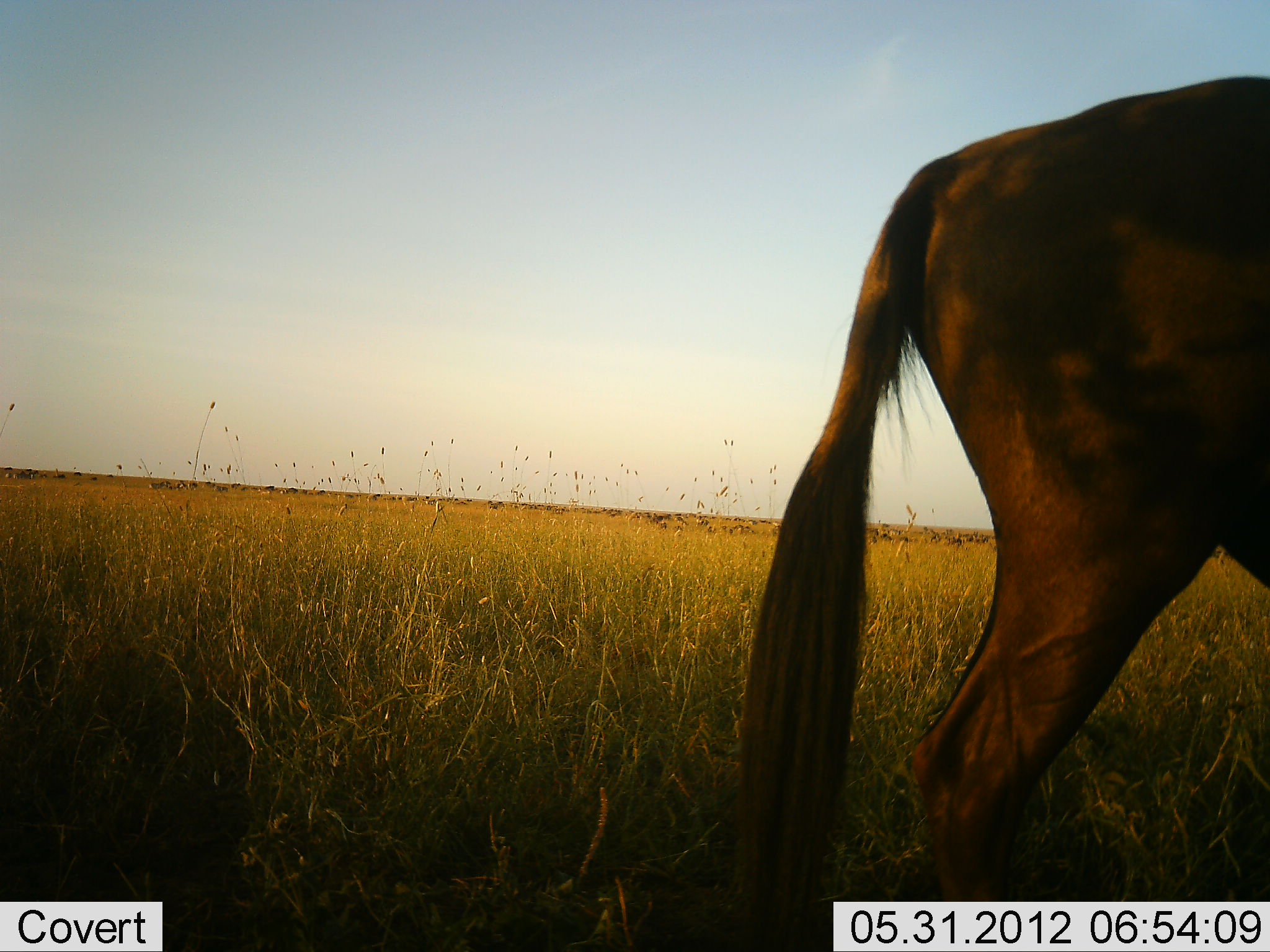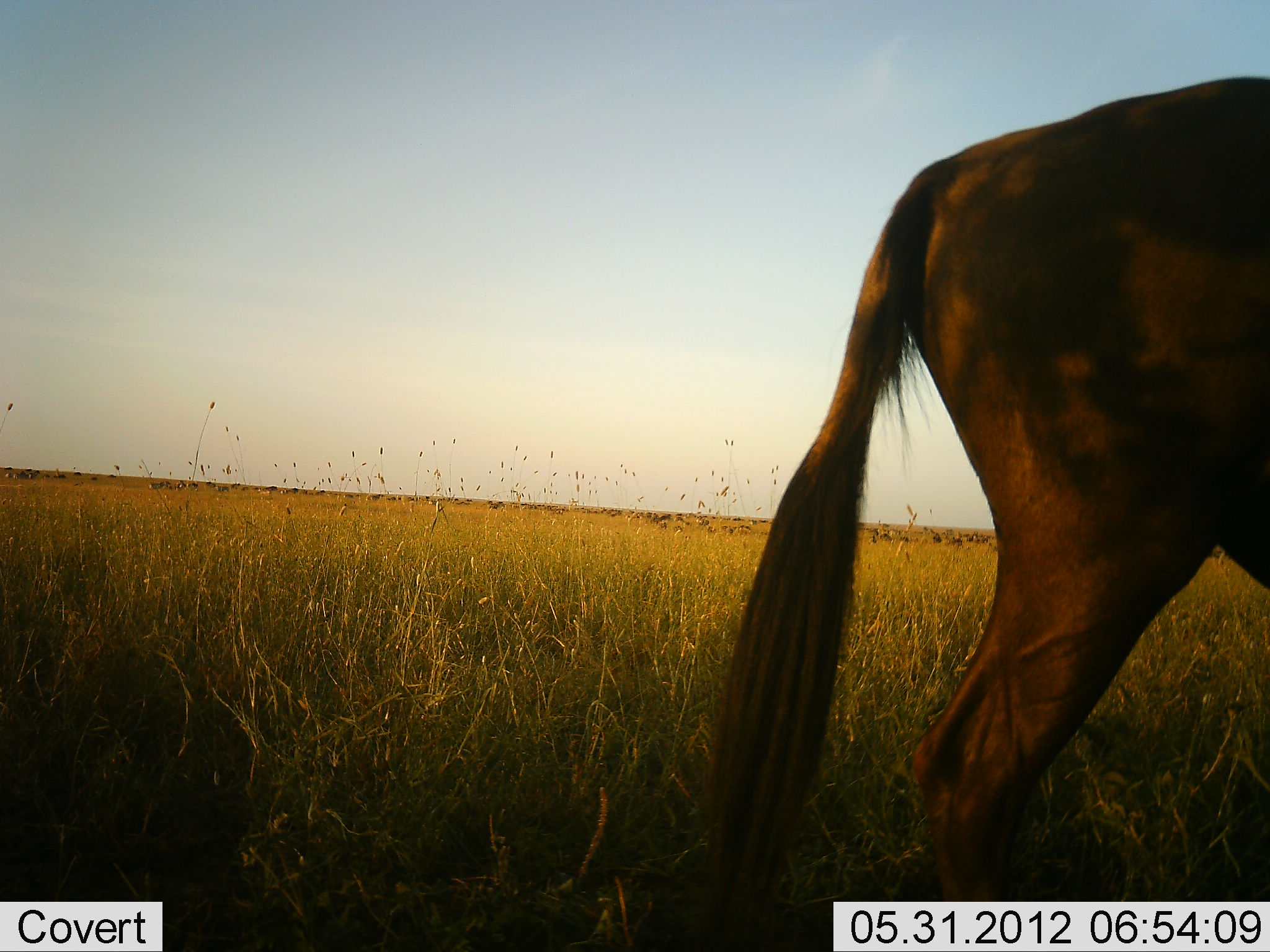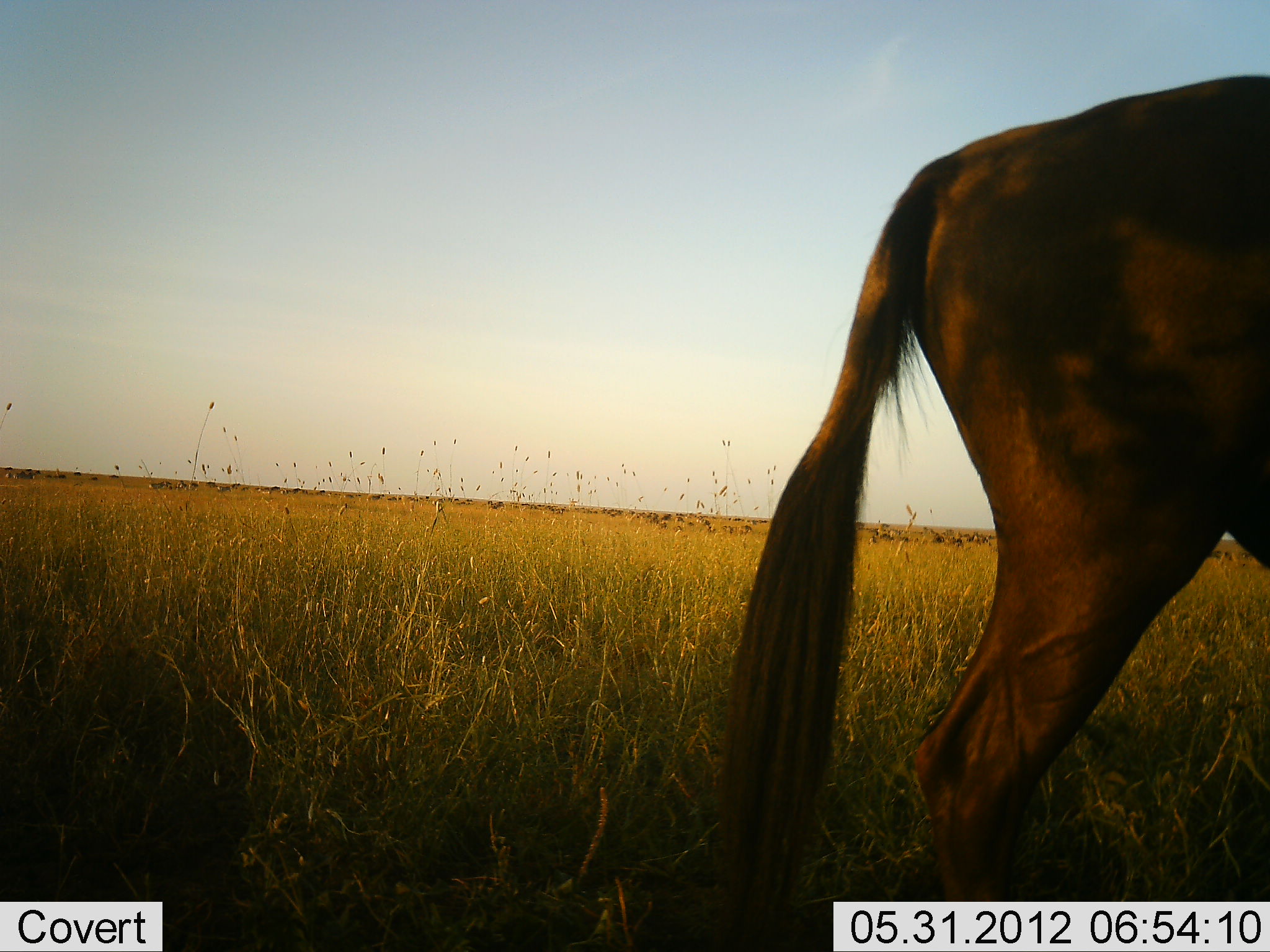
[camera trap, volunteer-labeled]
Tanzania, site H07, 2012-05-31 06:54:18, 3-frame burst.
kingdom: Animalia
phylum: Chordata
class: Mammalia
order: Artiodactyla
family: Bovidae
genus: Connochaetes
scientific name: Connochaetes taurinus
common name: blue wildebeest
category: wildebeest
Wildebeest (blue wildebeest) (Connochaetes taurinus), count 1. Behavior (volunteer vote fractions): standing 100%, resting 0%, moving 0%, interacting 0%. Young present (vote fraction): 0%. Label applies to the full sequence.